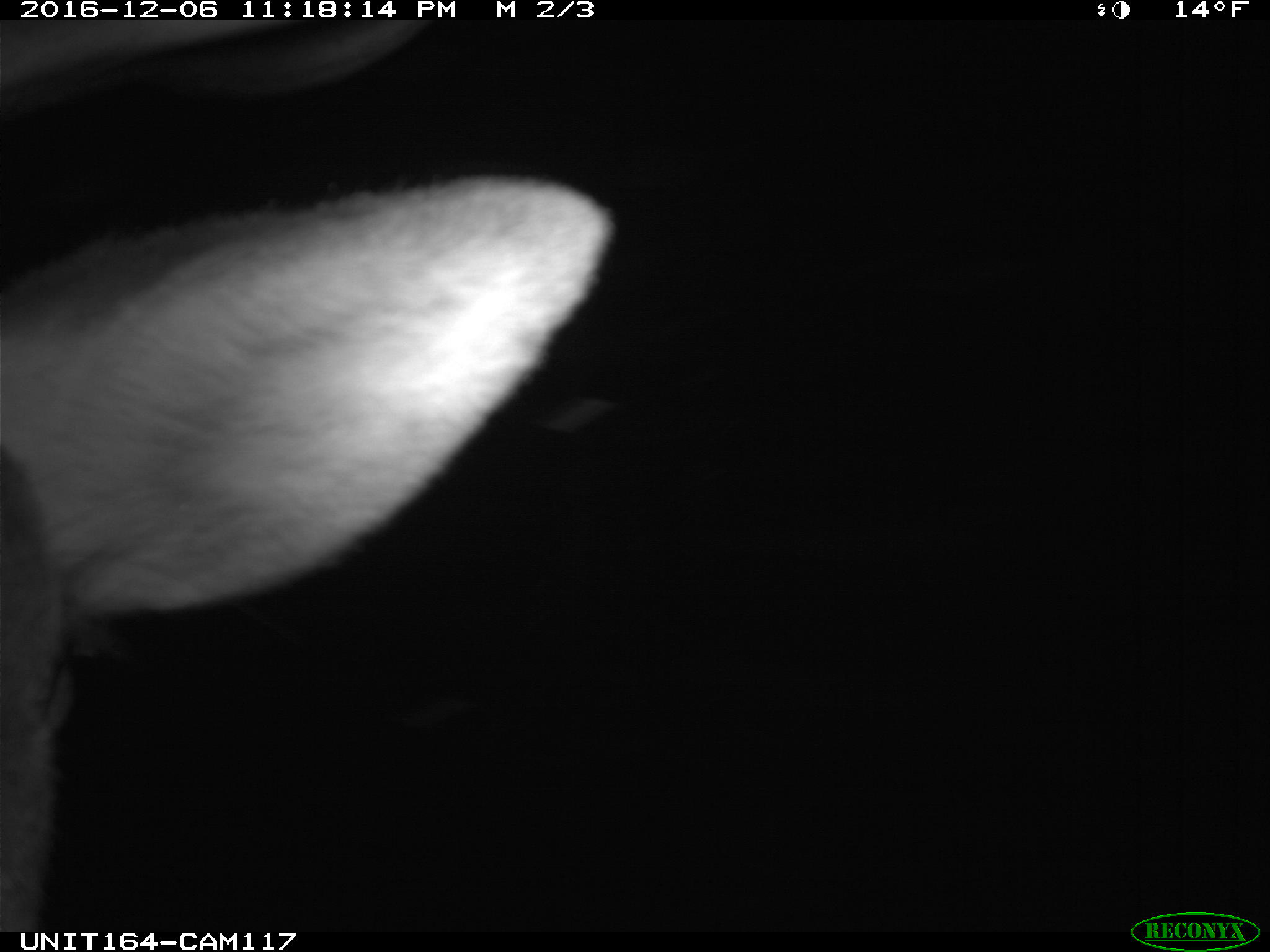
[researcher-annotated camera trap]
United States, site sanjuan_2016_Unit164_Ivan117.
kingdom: Animalia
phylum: Chordata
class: Mammalia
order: Artiodactyla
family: Cervidae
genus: Cervus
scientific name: Cervus elaphus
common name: red deer